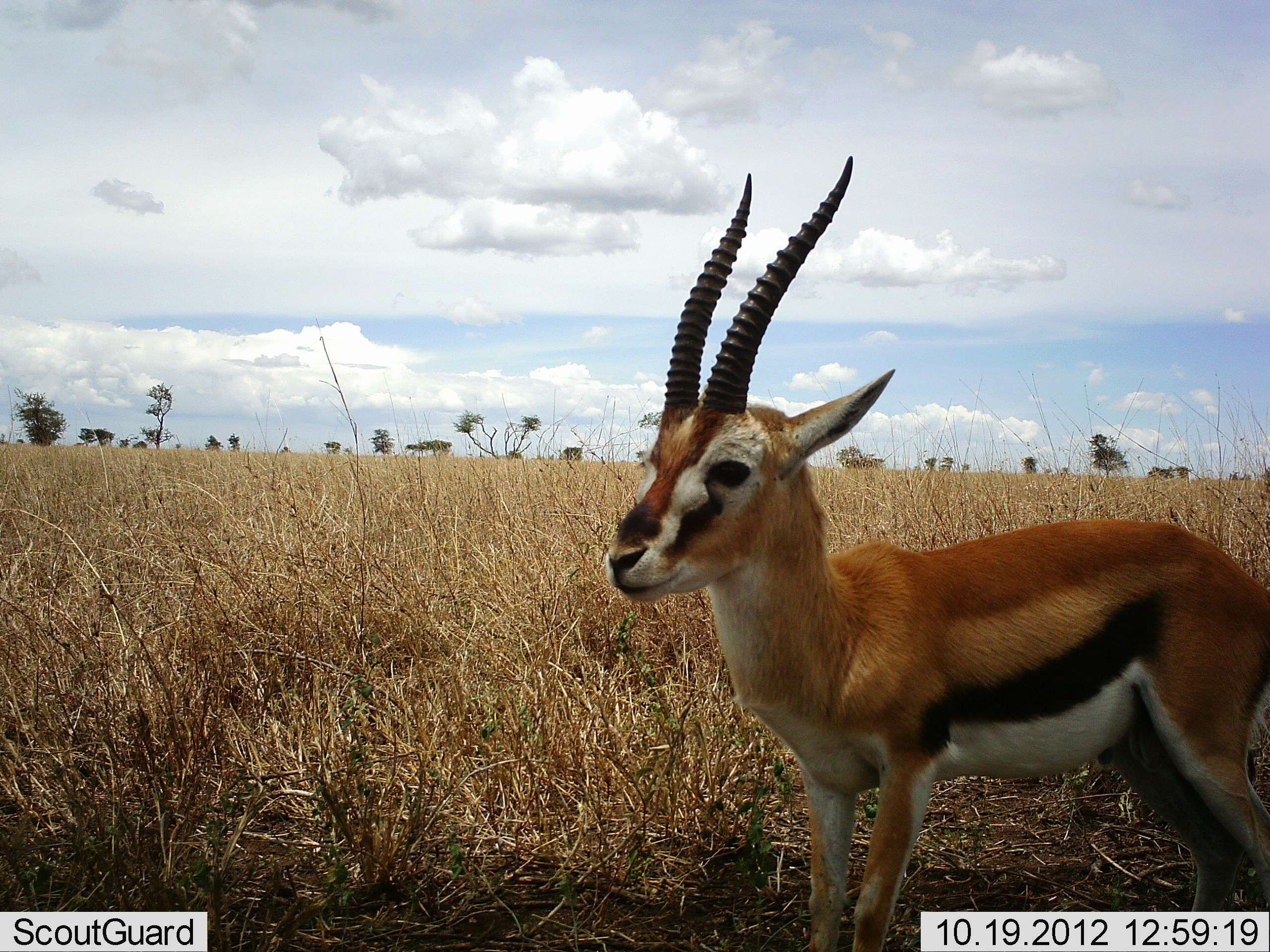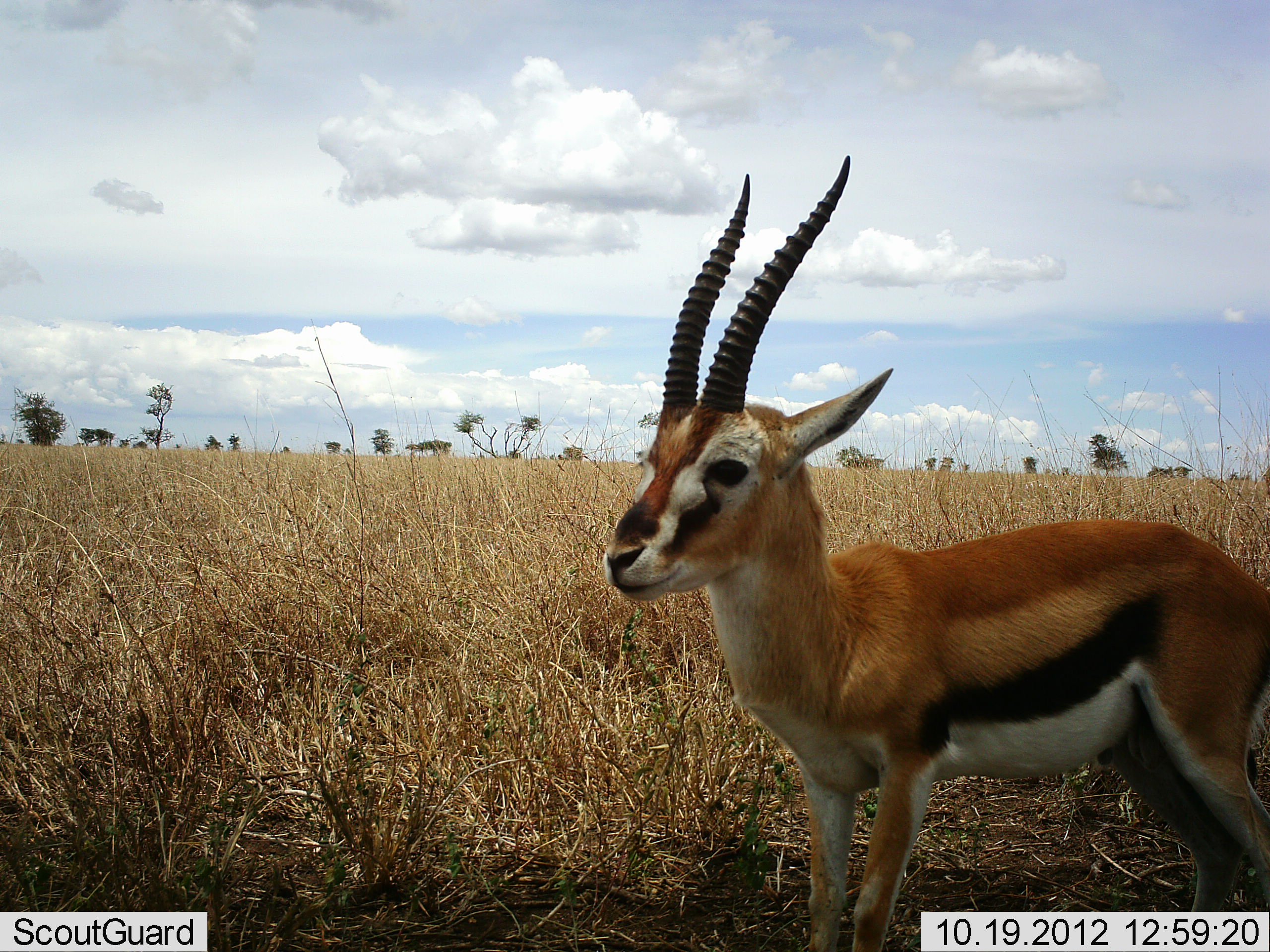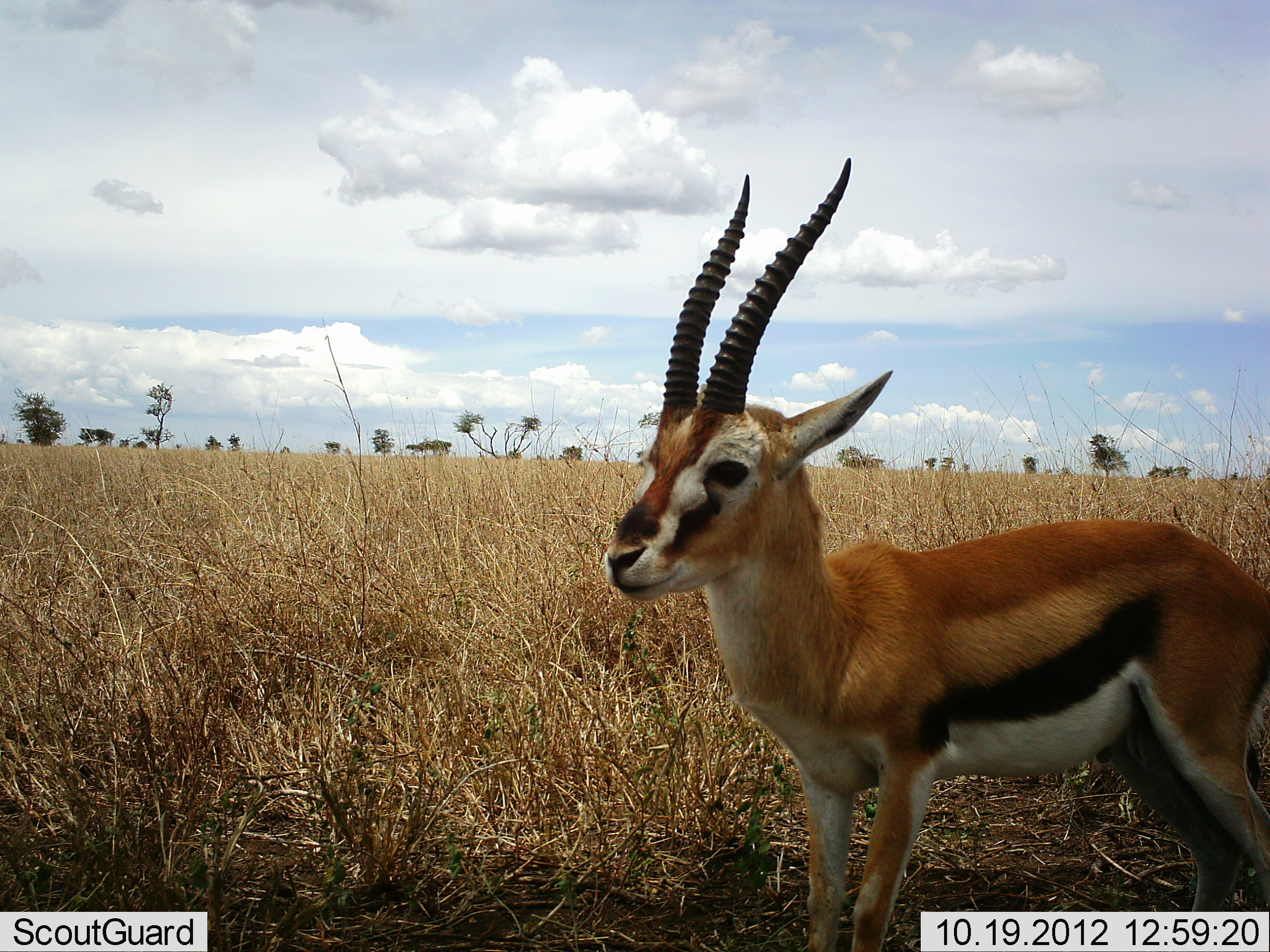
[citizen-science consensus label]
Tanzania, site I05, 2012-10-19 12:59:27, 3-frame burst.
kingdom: Animalia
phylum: Chordata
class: Mammalia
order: Artiodactyla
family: Bovidae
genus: Eudorcas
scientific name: Eudorcas thomsonii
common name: thomson's gazelle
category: gazellethomsons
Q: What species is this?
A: Gazellethomsons (thomson's gazelle) (Eudorcas thomsonii).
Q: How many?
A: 1.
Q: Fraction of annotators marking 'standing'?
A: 100%.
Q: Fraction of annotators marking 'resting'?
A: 10%.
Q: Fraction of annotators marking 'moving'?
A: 0%.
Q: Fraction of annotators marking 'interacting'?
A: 0%.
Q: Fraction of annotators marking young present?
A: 0%.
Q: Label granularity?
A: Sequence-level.